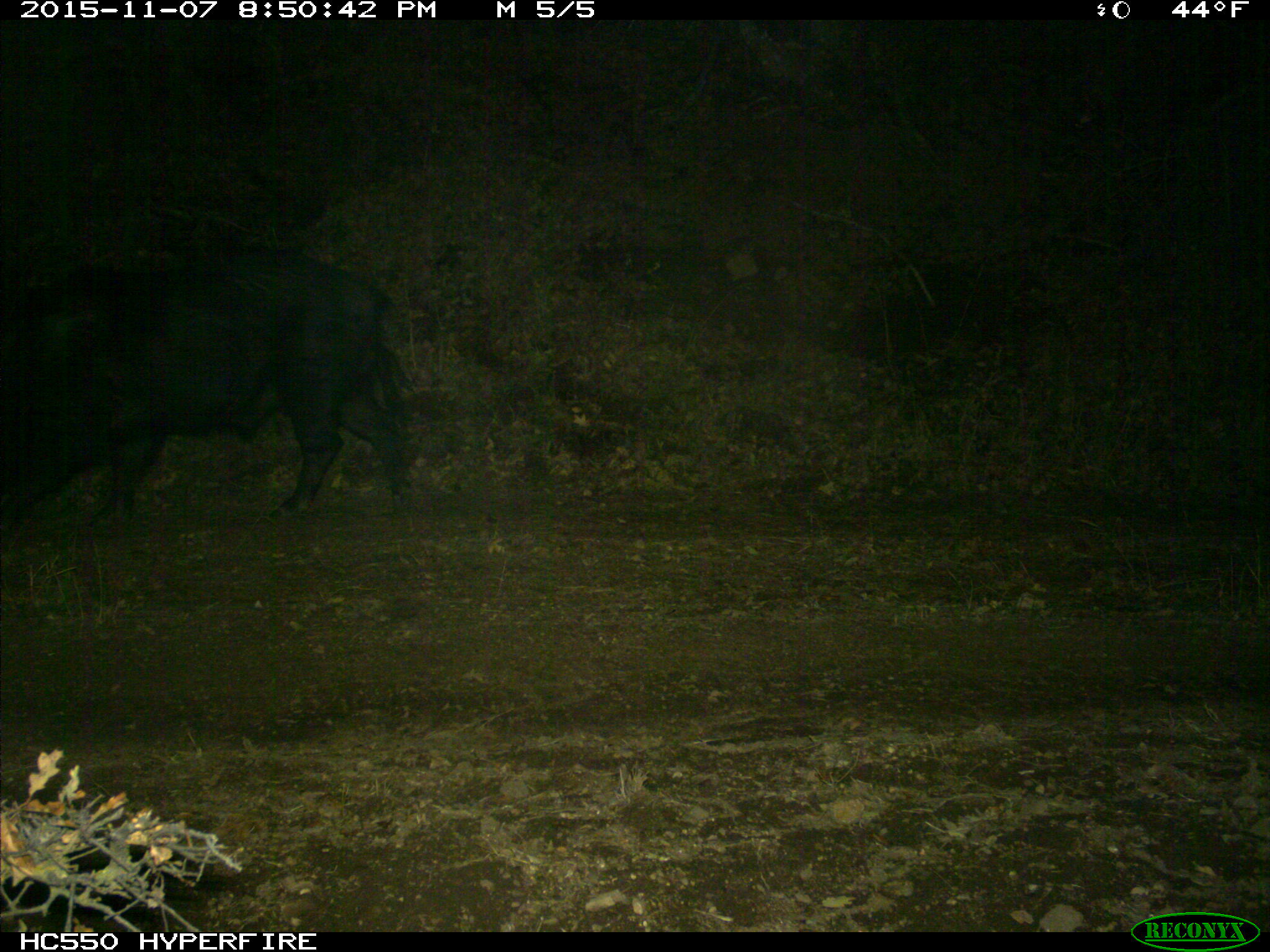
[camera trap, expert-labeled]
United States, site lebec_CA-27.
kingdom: Animalia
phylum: Chordata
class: Mammalia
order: Artiodactyla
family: Suidae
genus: Sus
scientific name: Sus scrofa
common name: wild boar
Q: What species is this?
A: Sus scrofa (wild boar).